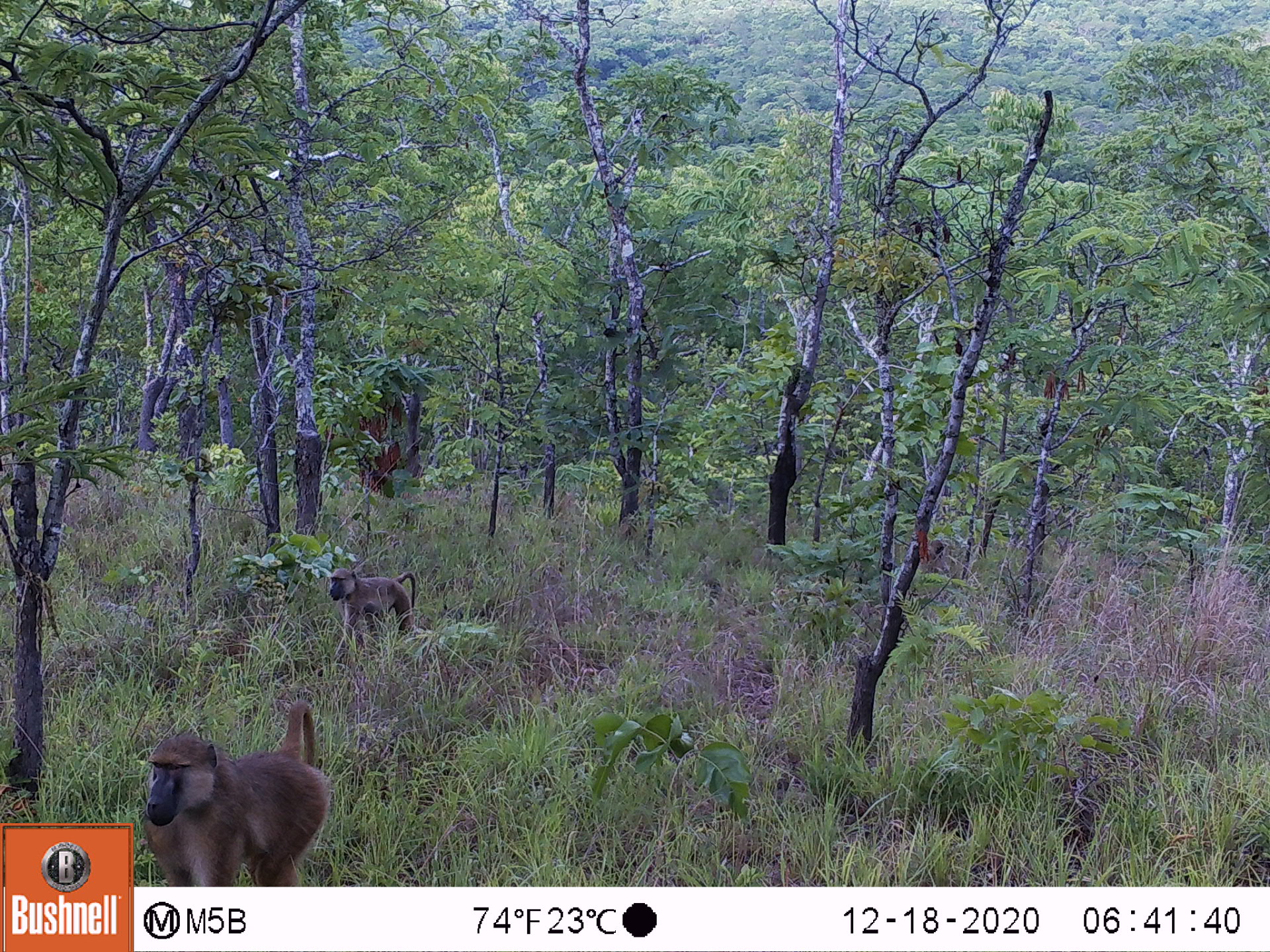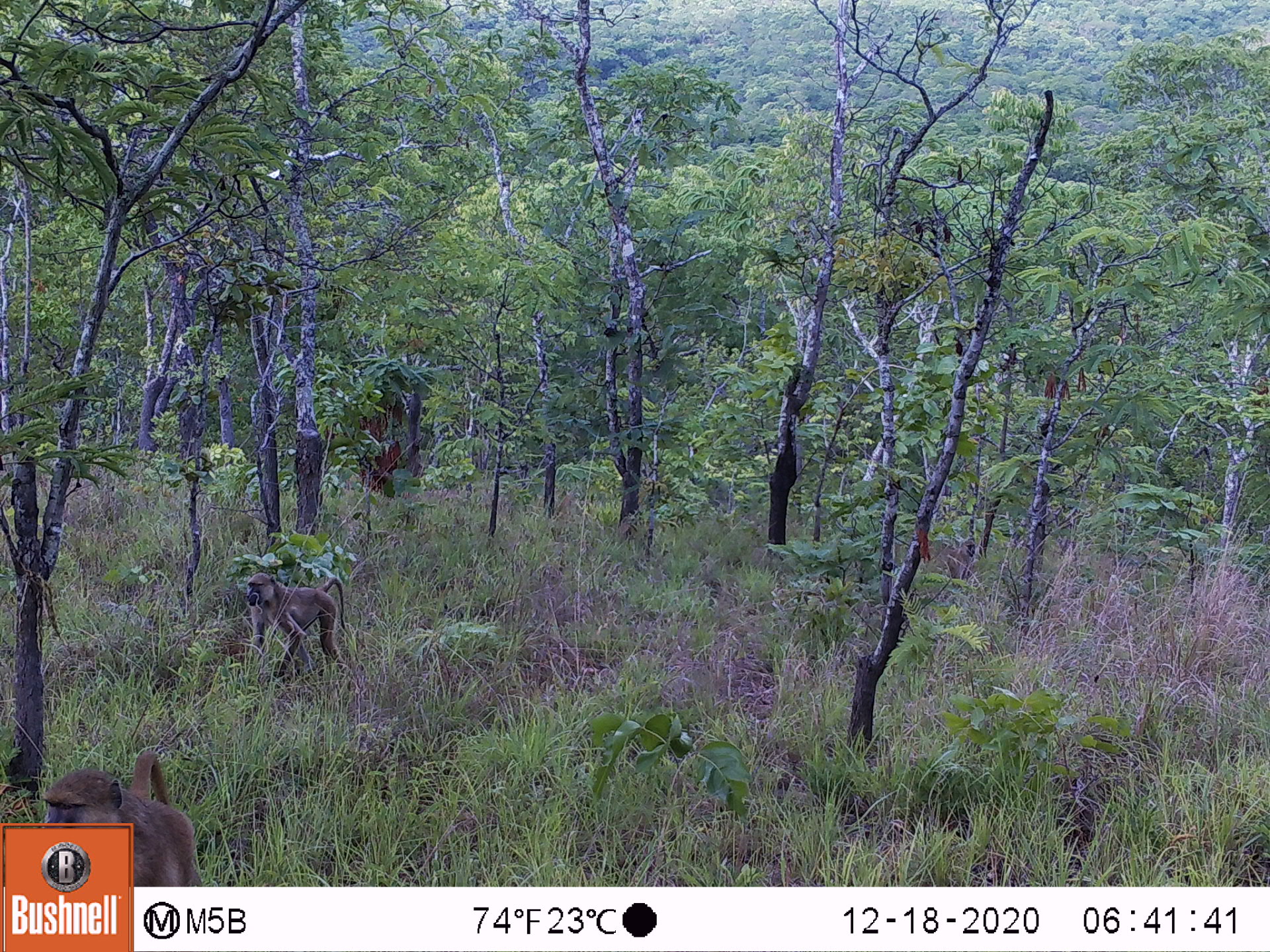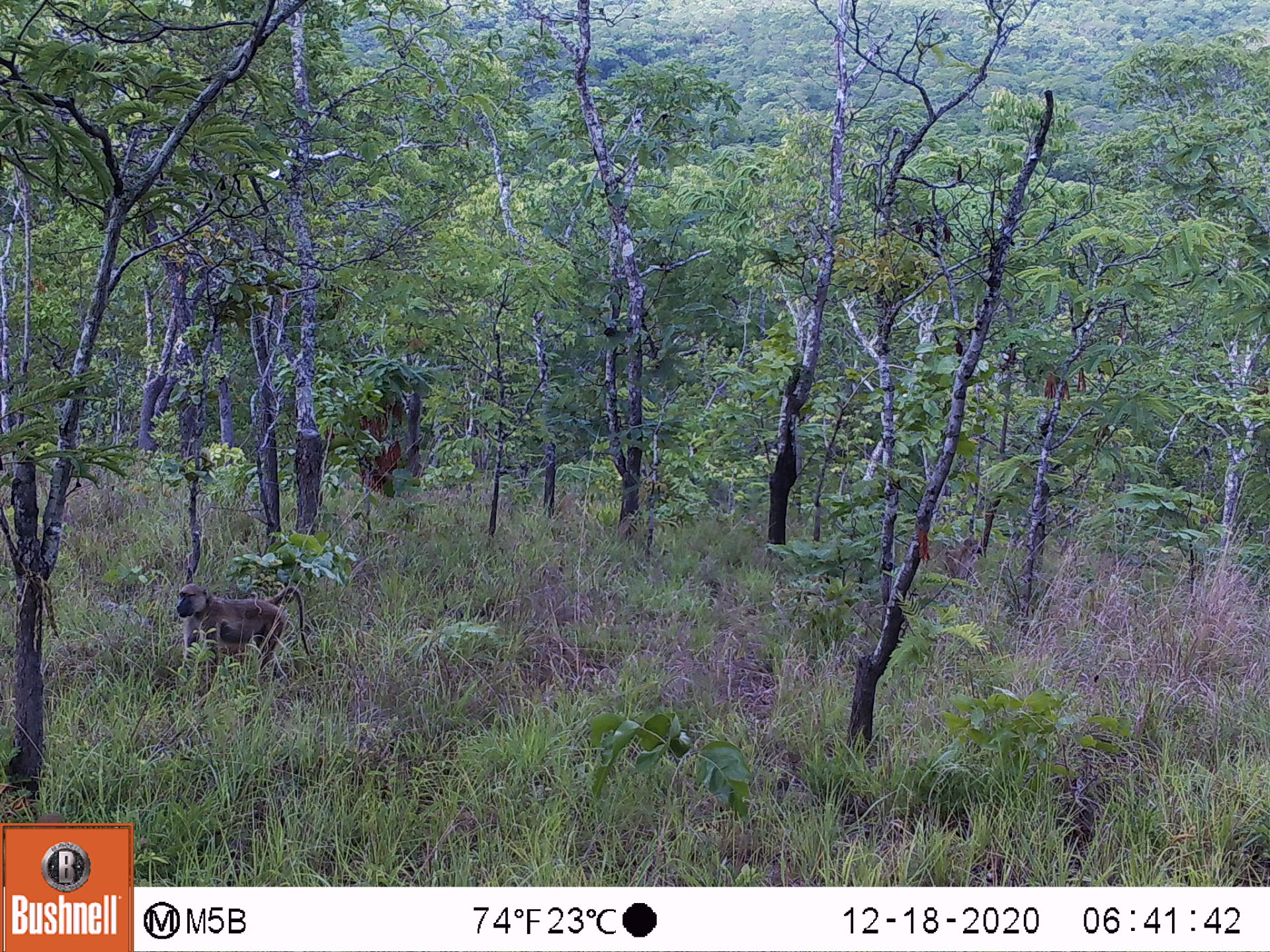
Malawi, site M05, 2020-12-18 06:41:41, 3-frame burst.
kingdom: Animalia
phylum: Chordata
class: Mammalia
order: Primates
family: Cercopithecidae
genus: Papio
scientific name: Papio cynocephalus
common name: yellow baboon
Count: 2.